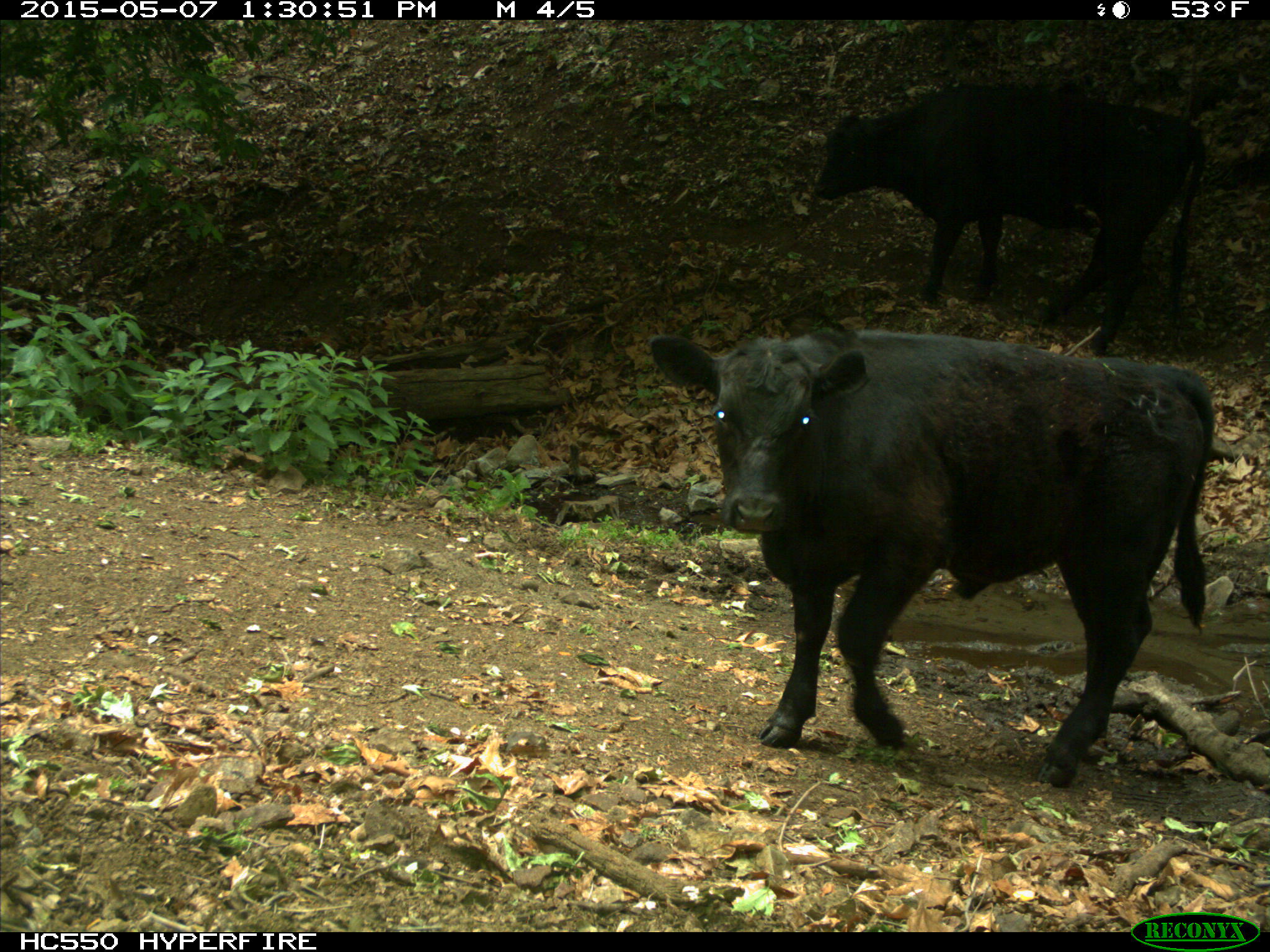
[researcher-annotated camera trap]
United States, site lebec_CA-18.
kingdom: Animalia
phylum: Chordata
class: Mammalia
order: Artiodactyla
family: Bovidae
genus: Bos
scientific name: Bos taurus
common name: domestic cow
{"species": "Bos taurus (domestic cow)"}